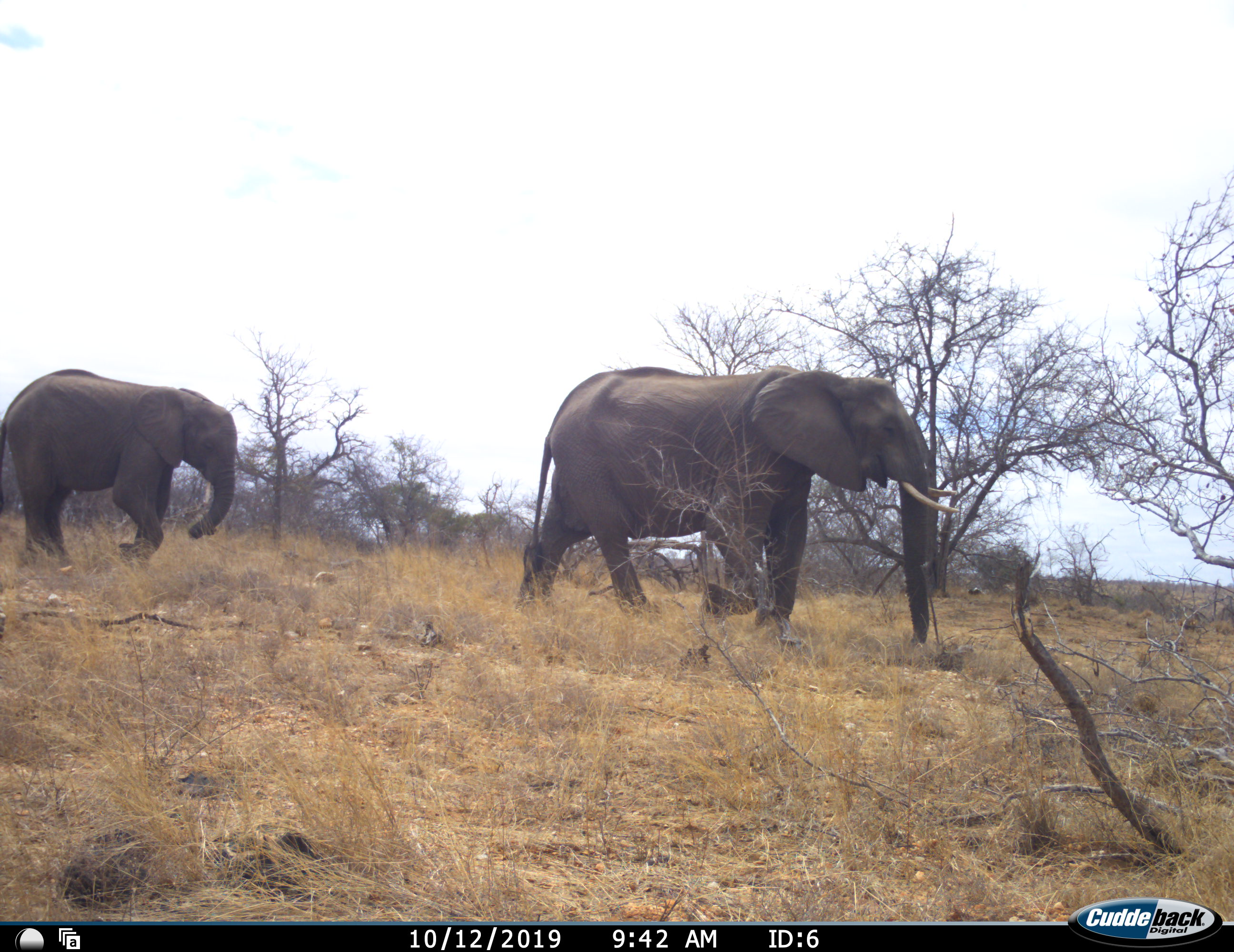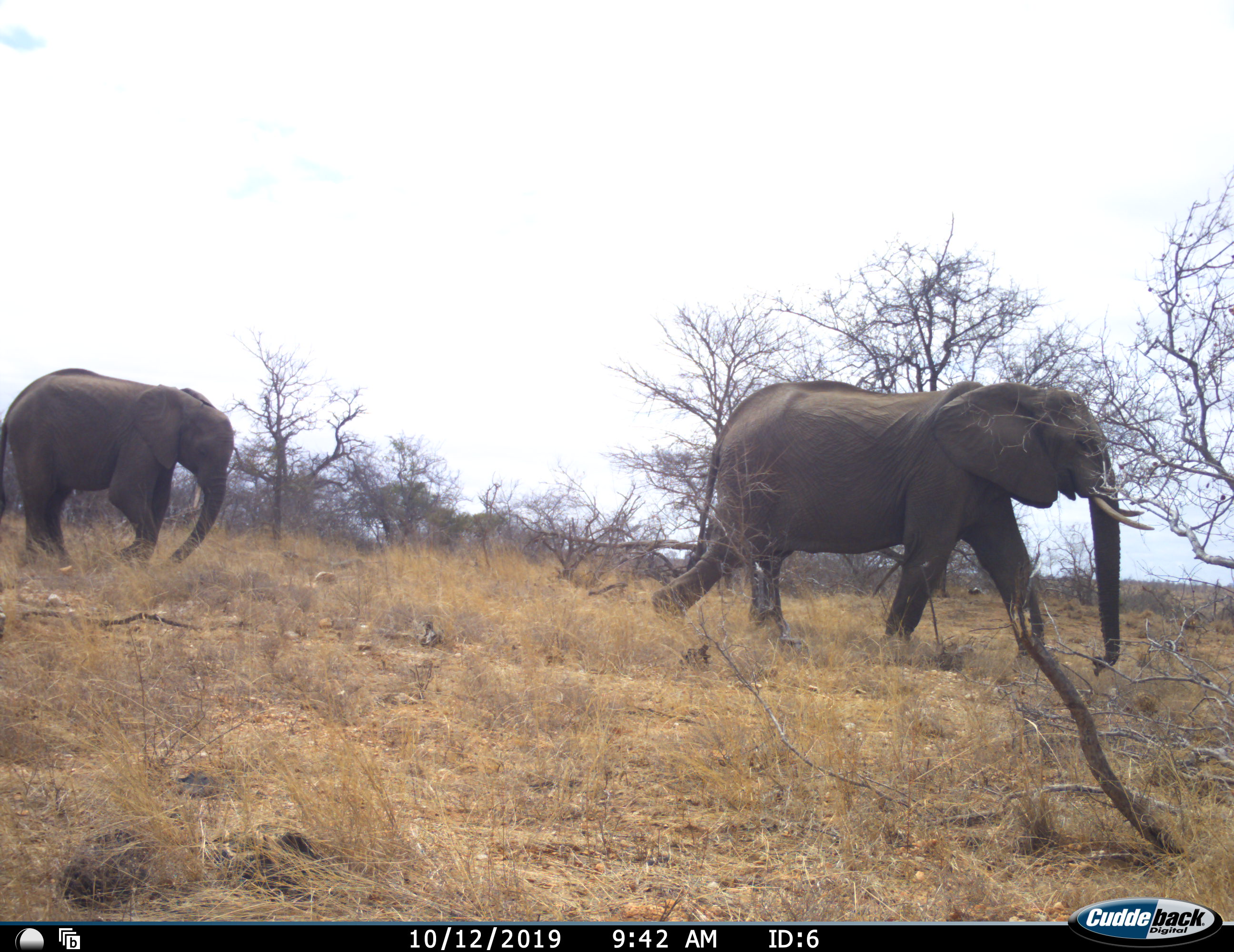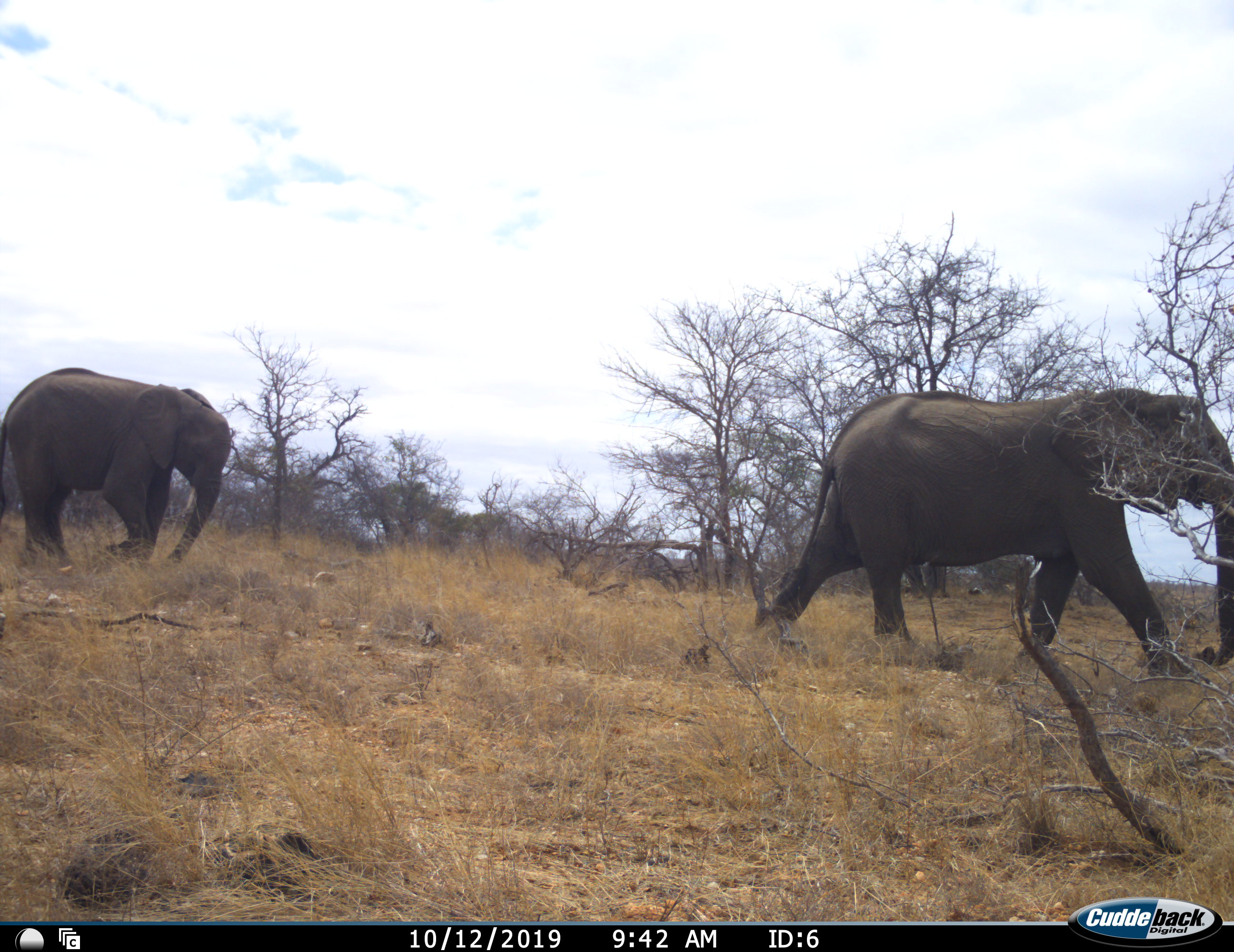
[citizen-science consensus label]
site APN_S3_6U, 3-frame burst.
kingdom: Animalia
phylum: Chordata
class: Mammalia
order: Proboscidea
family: Elephantidae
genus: Loxodonta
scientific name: Loxodonta africana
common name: african bush elephant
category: elephant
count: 2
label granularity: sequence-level